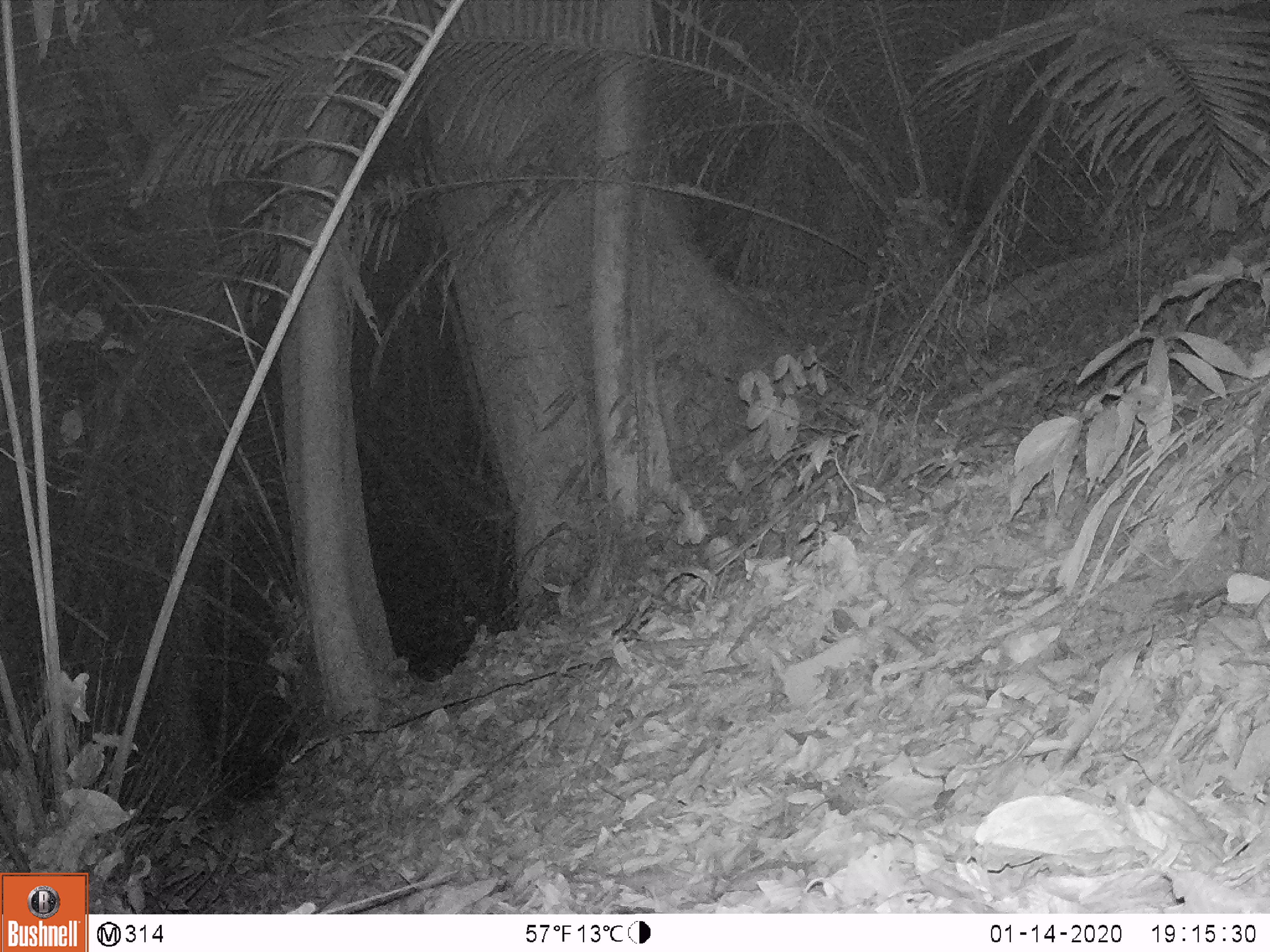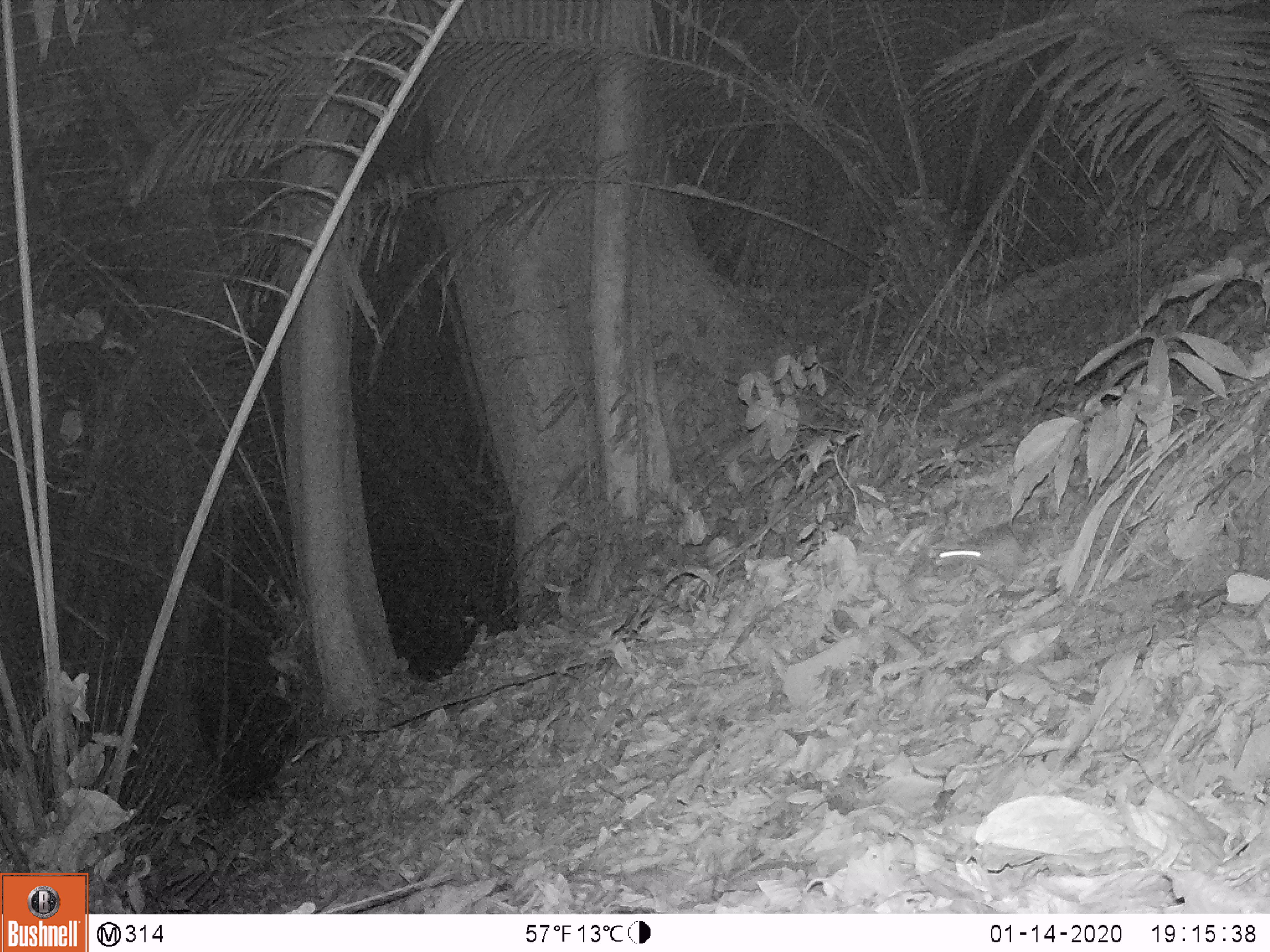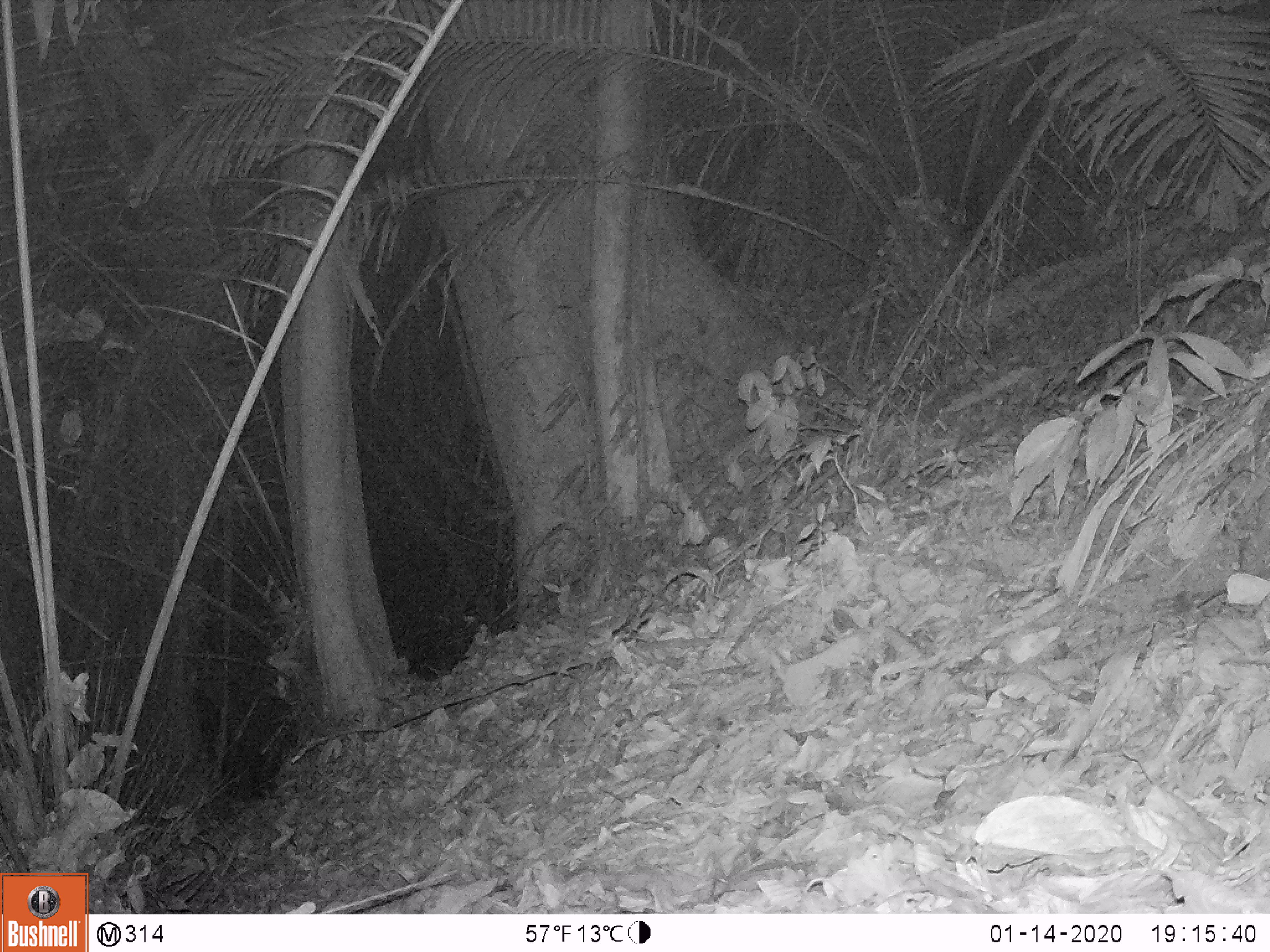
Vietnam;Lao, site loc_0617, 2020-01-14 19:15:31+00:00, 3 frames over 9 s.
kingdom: Animalia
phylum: Chordata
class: Mammalia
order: Rodentia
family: Muridae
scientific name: Muridae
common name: old-world mice and rats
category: unidentified murid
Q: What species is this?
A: Unidentified murid (old-world mice and rats) (Muridae).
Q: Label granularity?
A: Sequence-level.